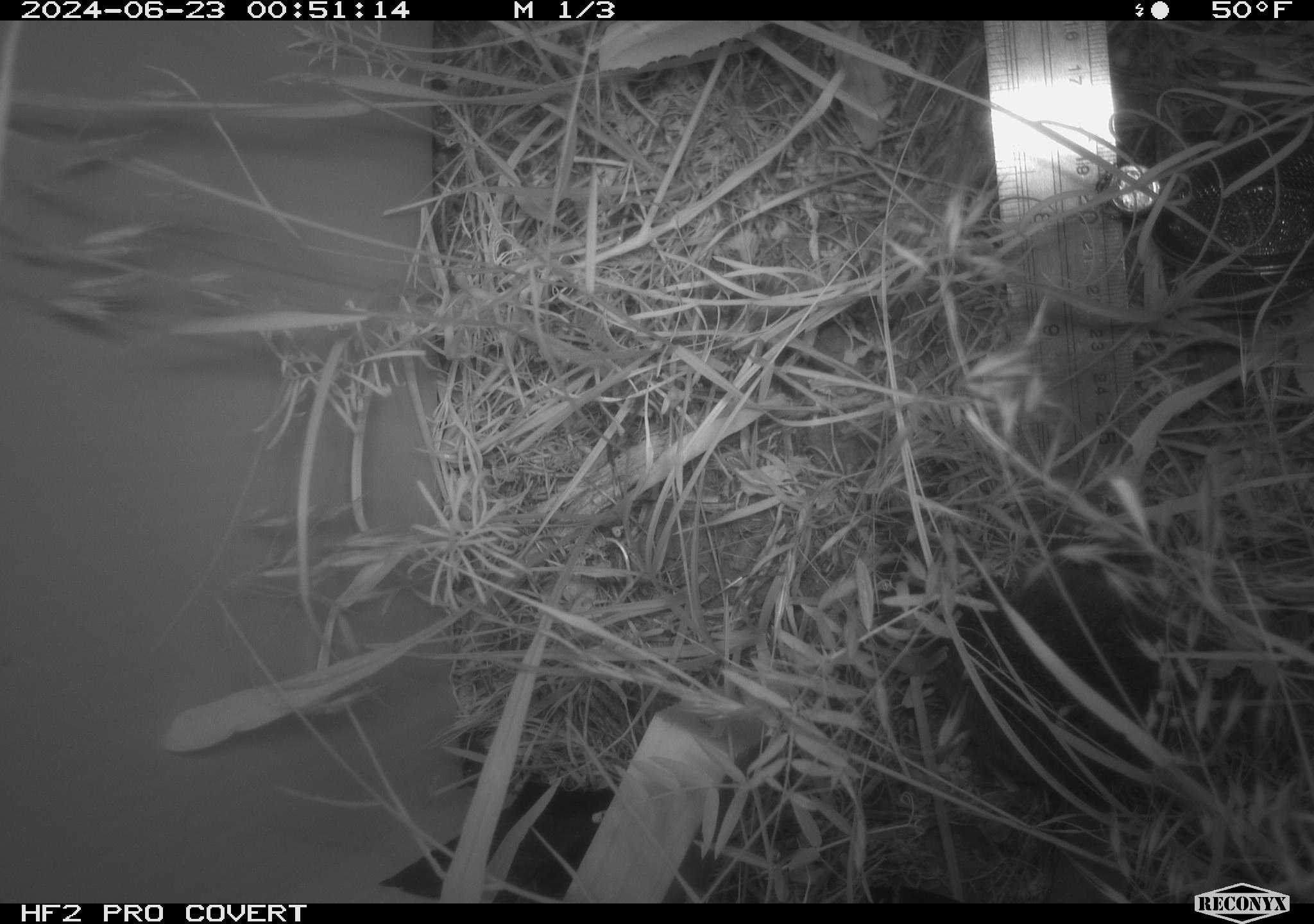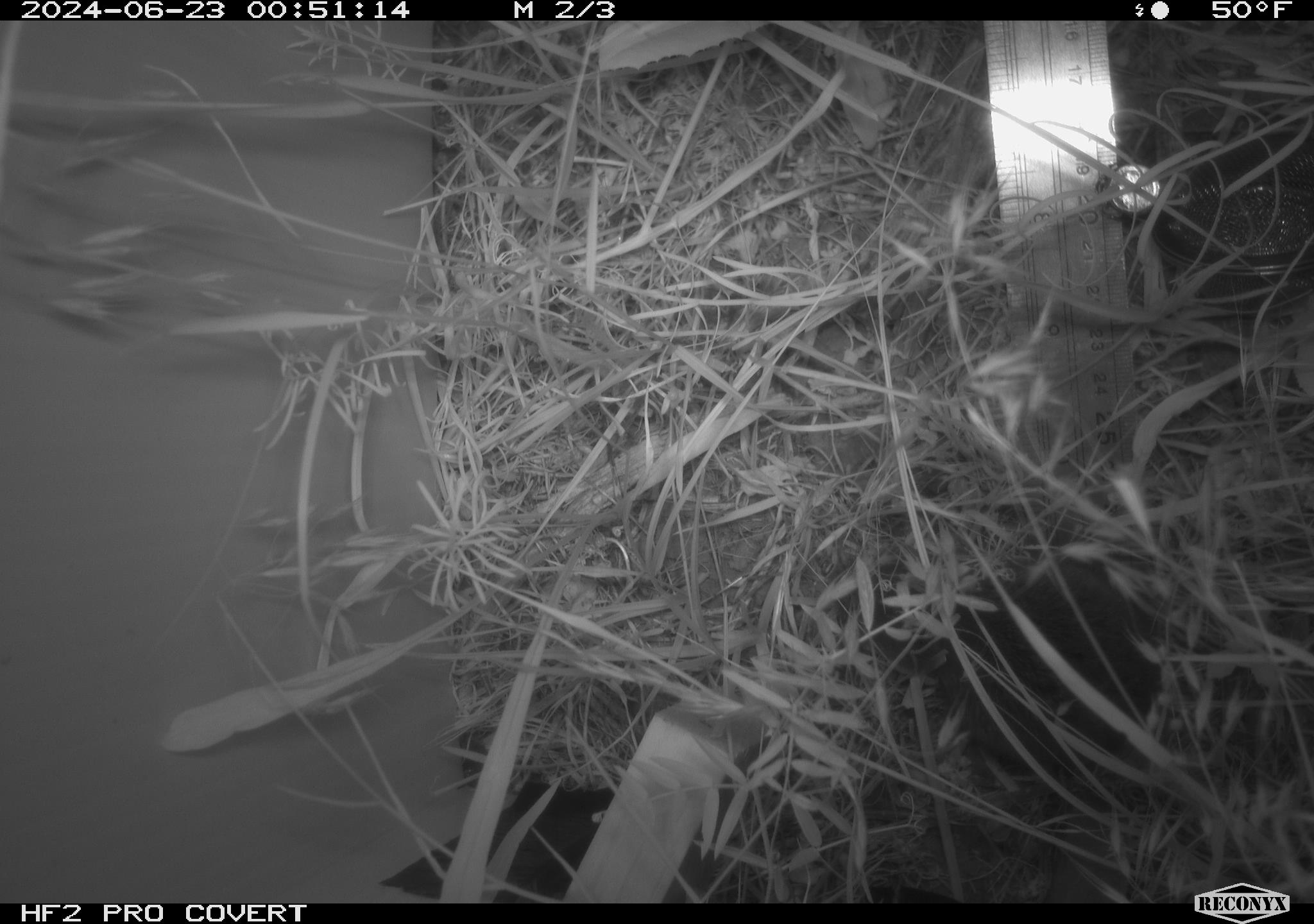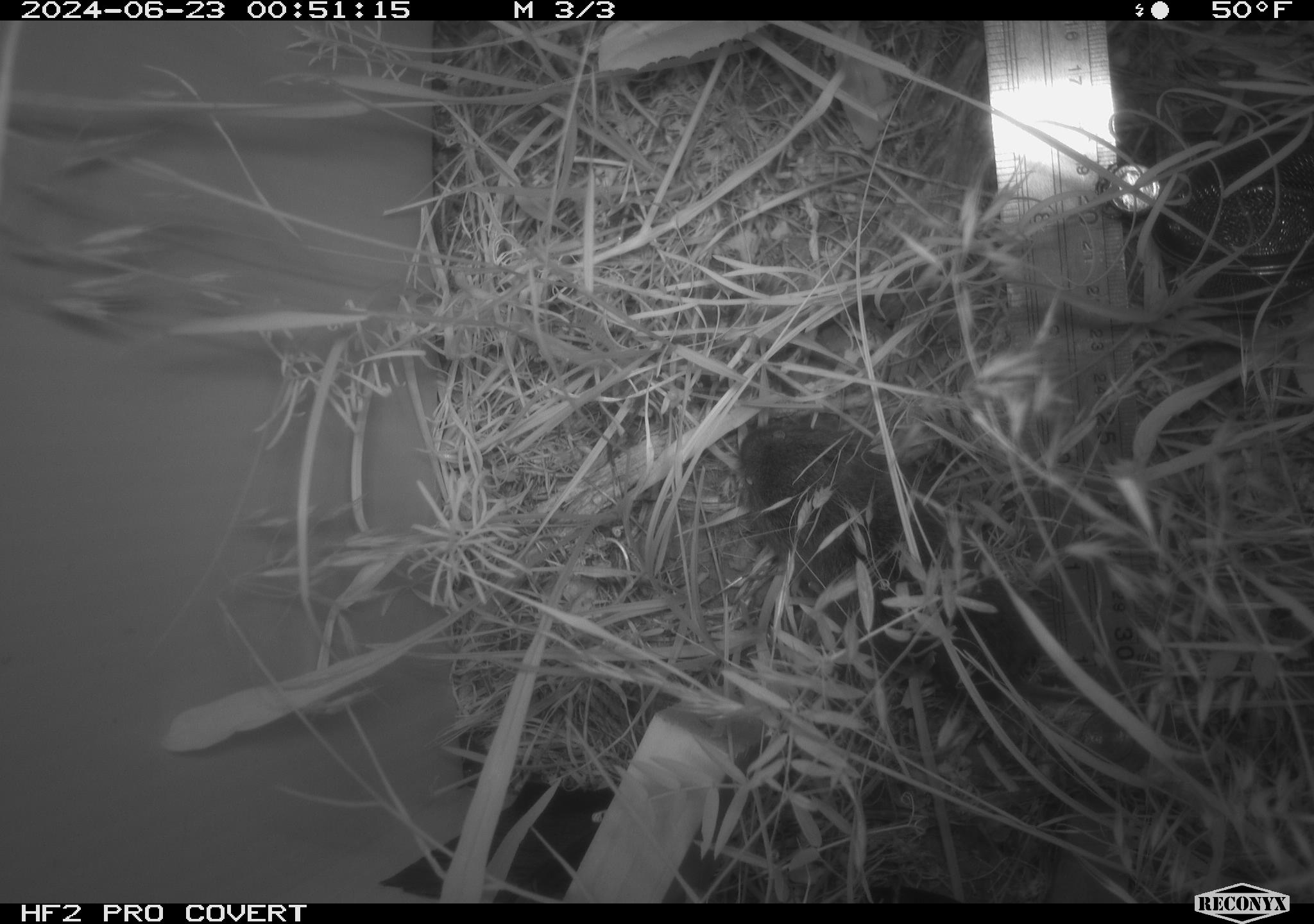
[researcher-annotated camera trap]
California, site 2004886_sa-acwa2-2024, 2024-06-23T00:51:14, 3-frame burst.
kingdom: Animalia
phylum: Chordata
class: Mammalia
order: Rodentia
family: Cricetidae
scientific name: Cricetidae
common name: hamsters, voles, lemmings, and allies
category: cricetidae family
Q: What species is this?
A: Cricetidae family (hamsters, voles, lemmings, and allies) (Cricetidae).